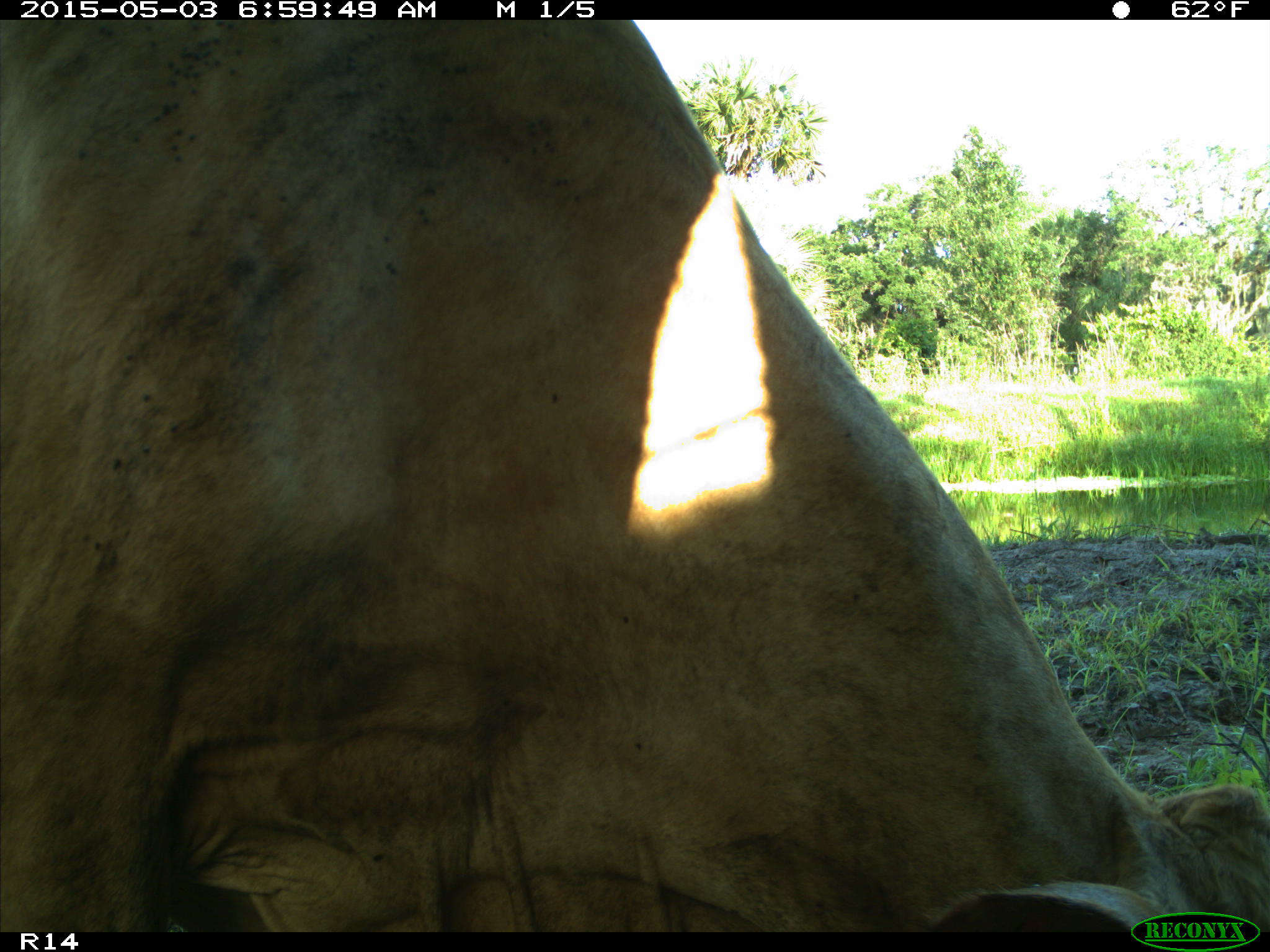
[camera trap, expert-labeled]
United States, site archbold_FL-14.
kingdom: Animalia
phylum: Chordata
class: Mammalia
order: Artiodactyla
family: Bovidae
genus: Bos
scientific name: Bos taurus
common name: domestic cow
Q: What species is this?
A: Bos taurus (domestic cow).